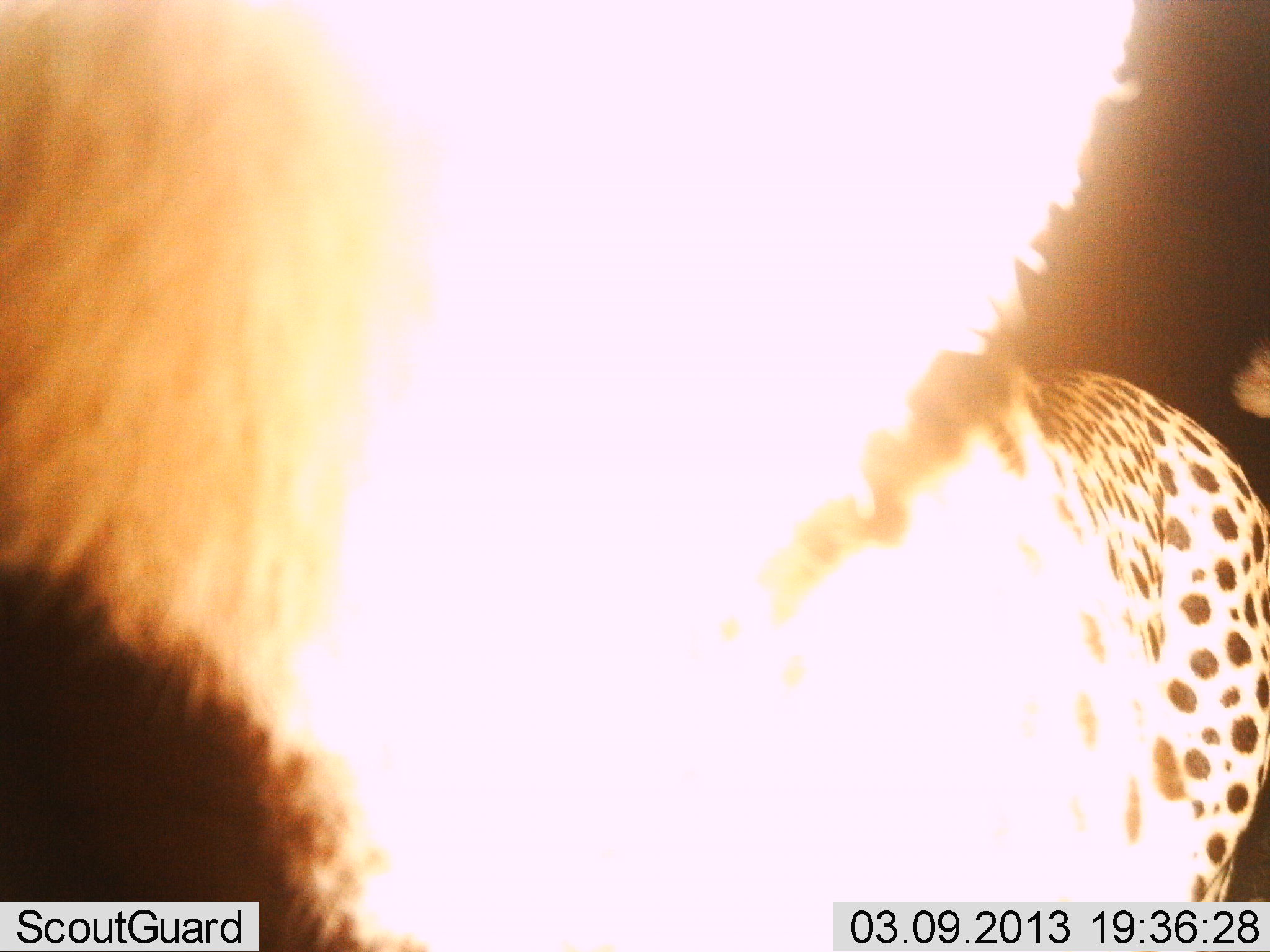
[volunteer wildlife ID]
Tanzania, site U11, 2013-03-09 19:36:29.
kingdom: Animalia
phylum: Chordata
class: Mammalia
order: Carnivora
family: Felidae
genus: Acinonyx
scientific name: Acinonyx jubatus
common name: cheetah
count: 1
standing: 81%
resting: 5%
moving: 10%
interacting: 14%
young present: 0%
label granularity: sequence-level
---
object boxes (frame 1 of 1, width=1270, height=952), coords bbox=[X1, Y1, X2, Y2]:
animal: bbox=[1, 1, 1269, 952]